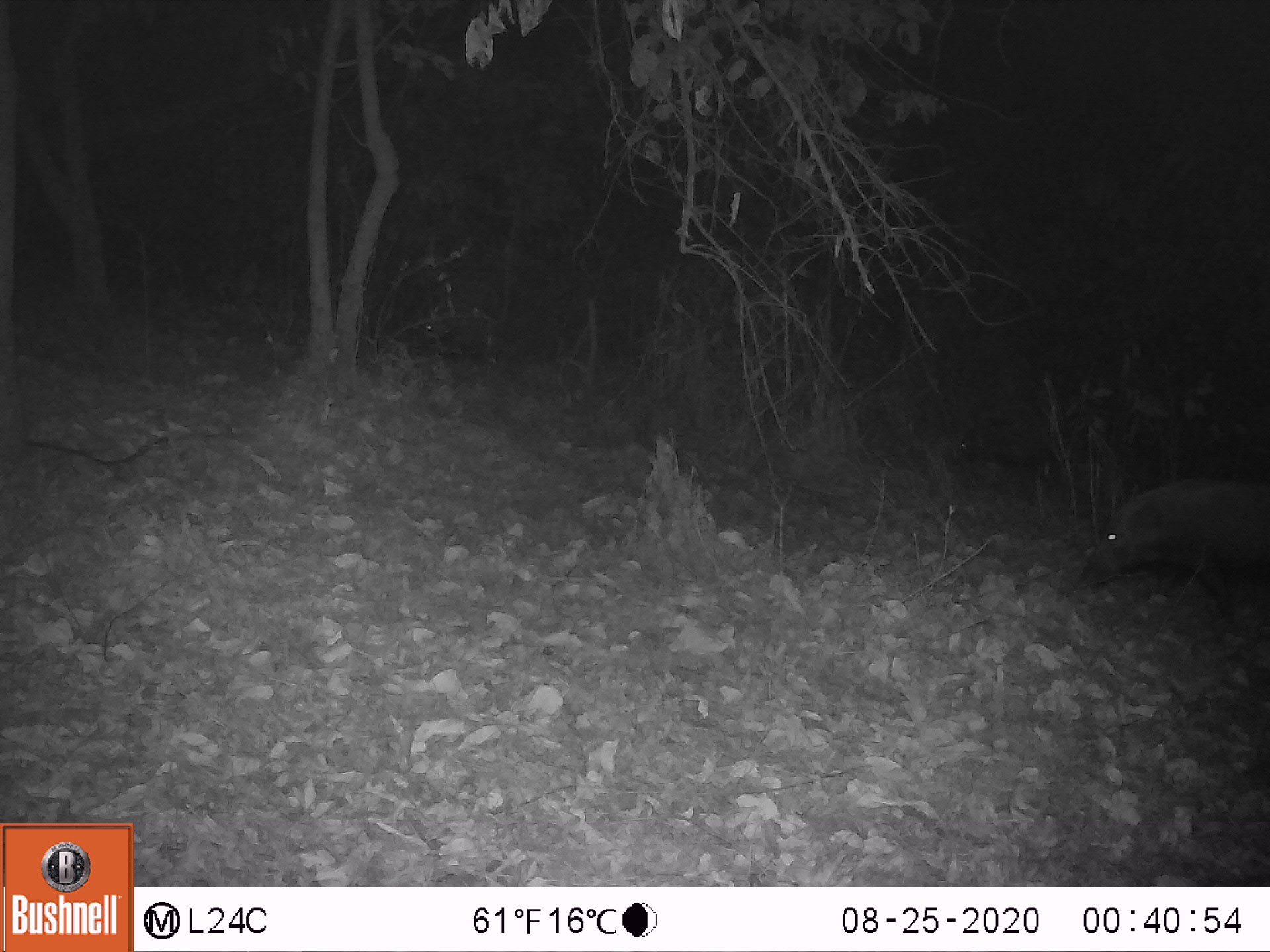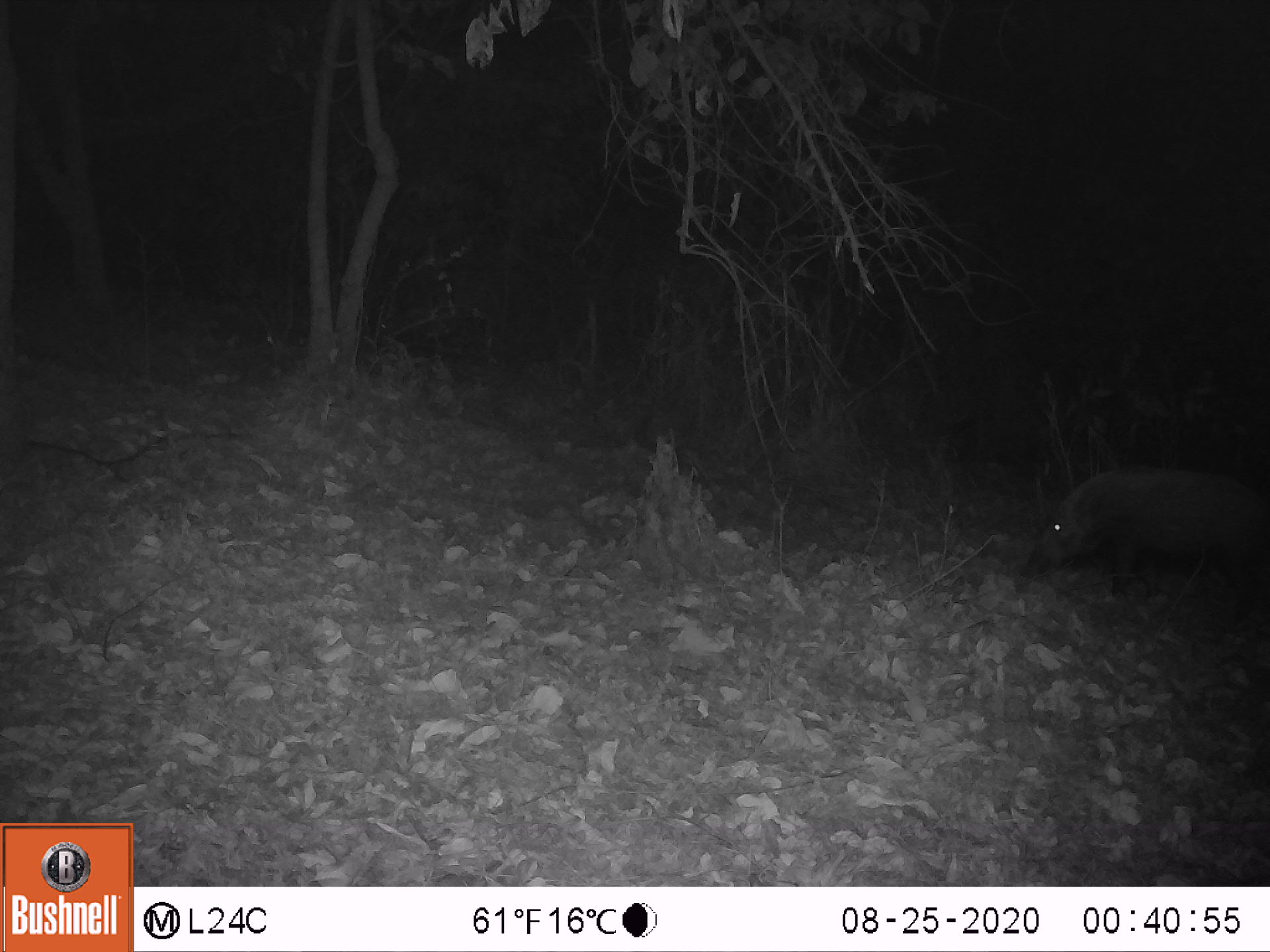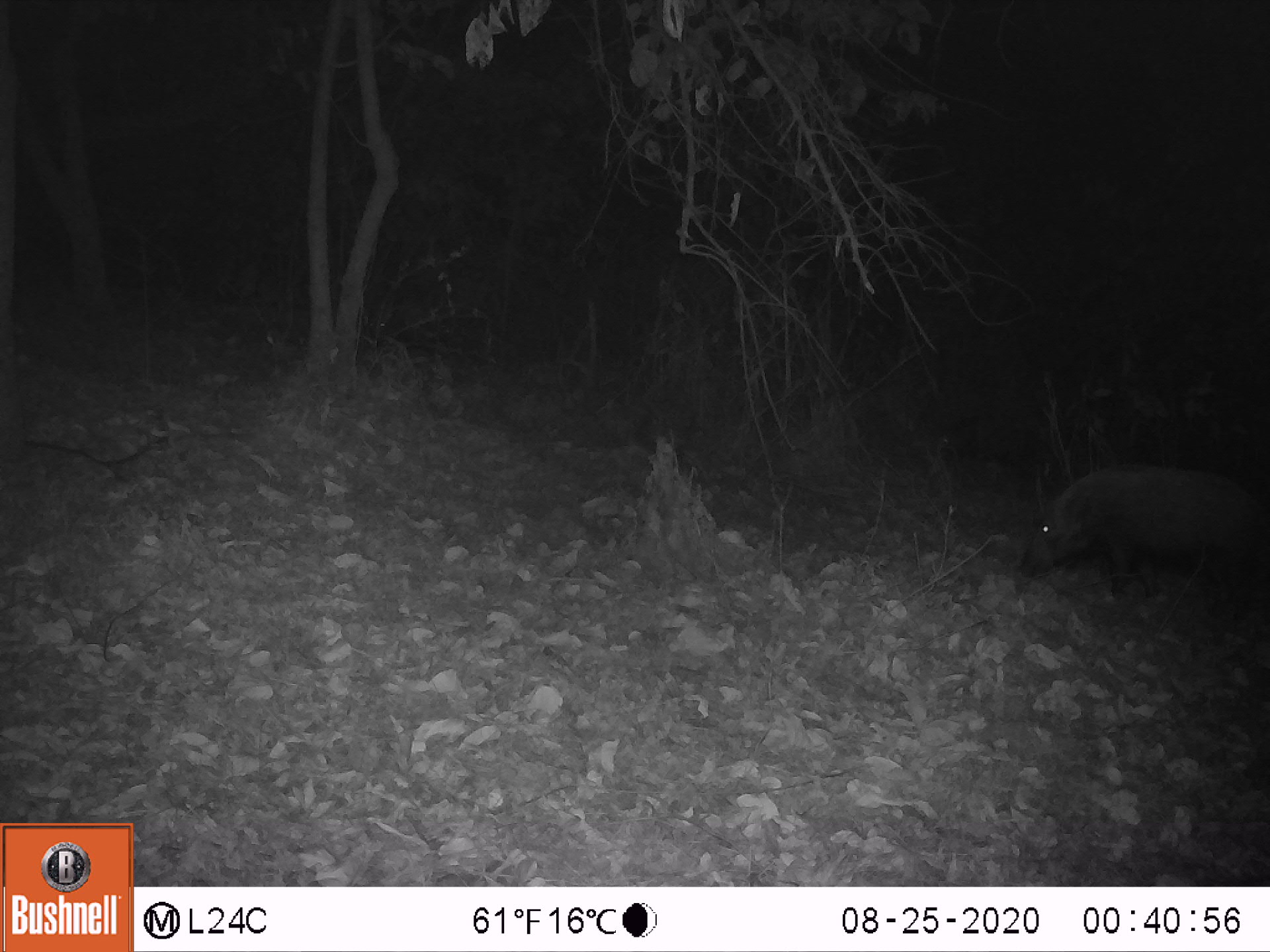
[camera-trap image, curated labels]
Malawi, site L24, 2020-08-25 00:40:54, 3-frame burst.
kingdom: Animalia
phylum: Chordata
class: Mammalia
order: Artiodactyla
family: Suidae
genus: Potamochoerus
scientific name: Potamochoerus larvatus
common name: bushpig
Bushpig (Potamochoerus larvatus), count 1.